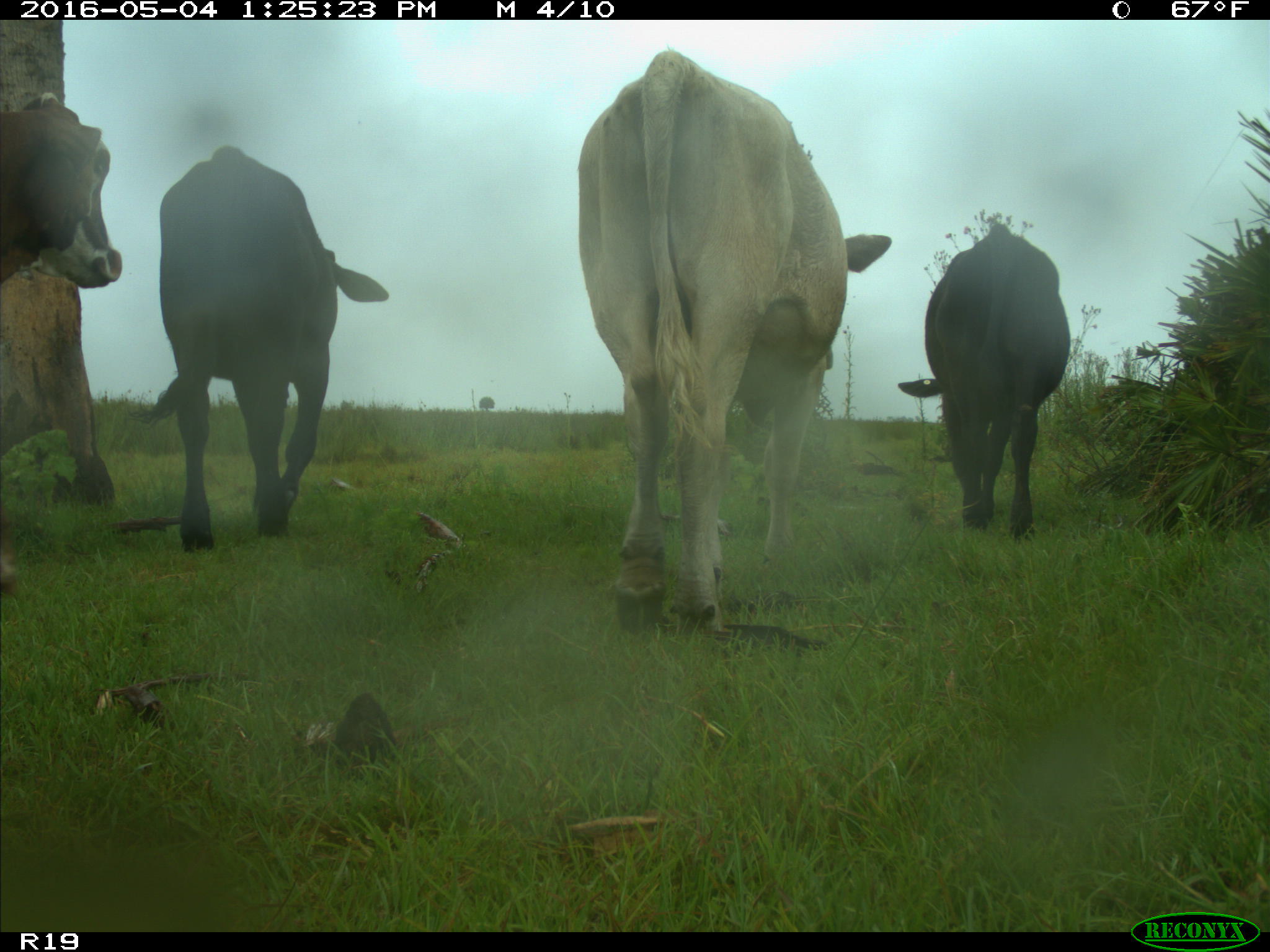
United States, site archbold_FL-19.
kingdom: Animalia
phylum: Chordata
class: Mammalia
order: Artiodactyla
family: Bovidae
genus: Bos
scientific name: Bos taurus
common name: domestic cow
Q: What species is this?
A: Bos taurus (domestic cow).